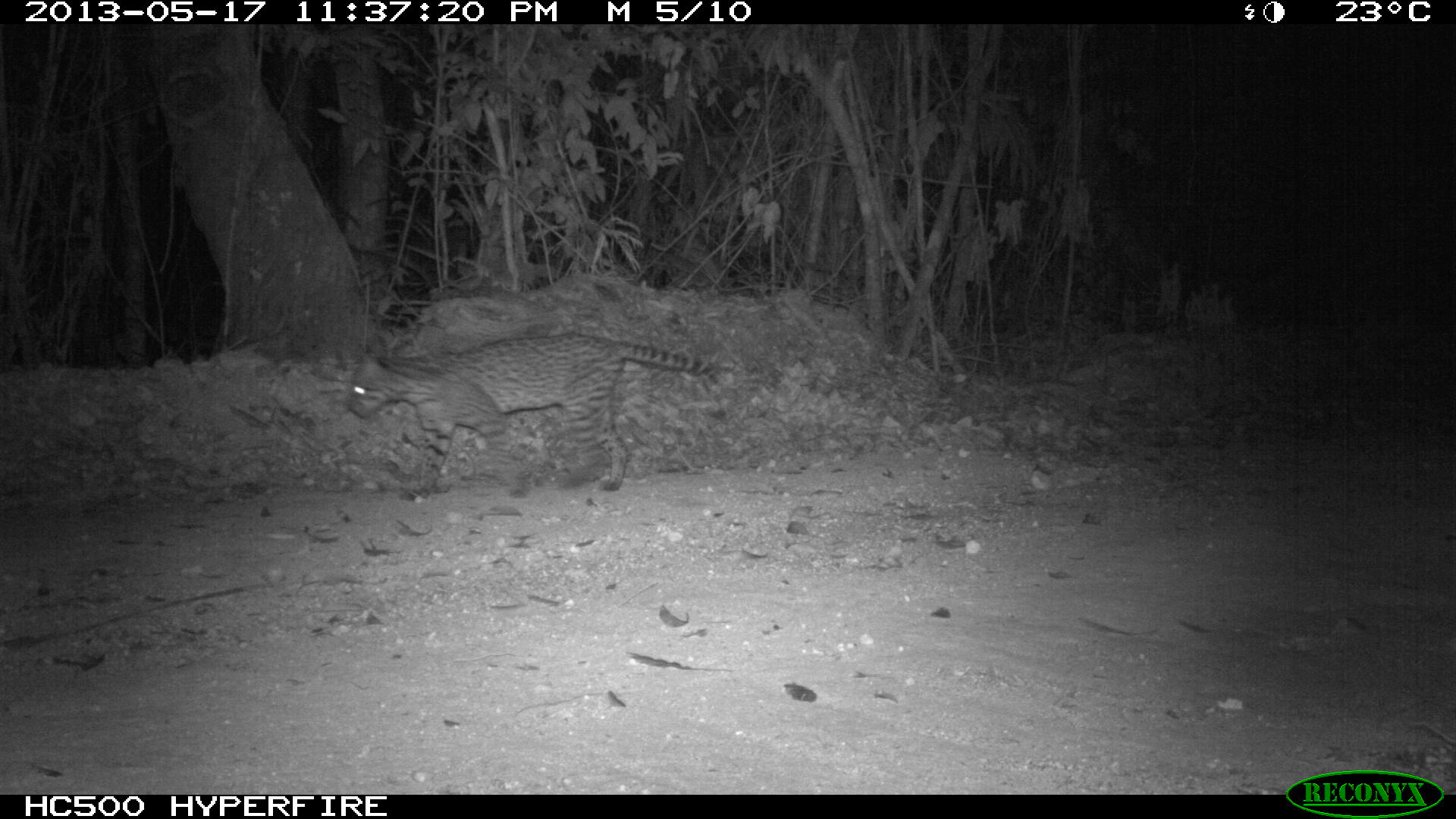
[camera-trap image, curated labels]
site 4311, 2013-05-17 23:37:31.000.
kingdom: Animalia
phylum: Chordata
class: Mammalia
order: Carnivora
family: Felidae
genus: Leopardus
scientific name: Leopardus pardalis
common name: ocelot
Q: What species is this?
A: Leopardus pardalis (ocelot).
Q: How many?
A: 1.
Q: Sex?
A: Female.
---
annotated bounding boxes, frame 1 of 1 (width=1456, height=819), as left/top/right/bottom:
leopardus pardalis: 346/330/710/500